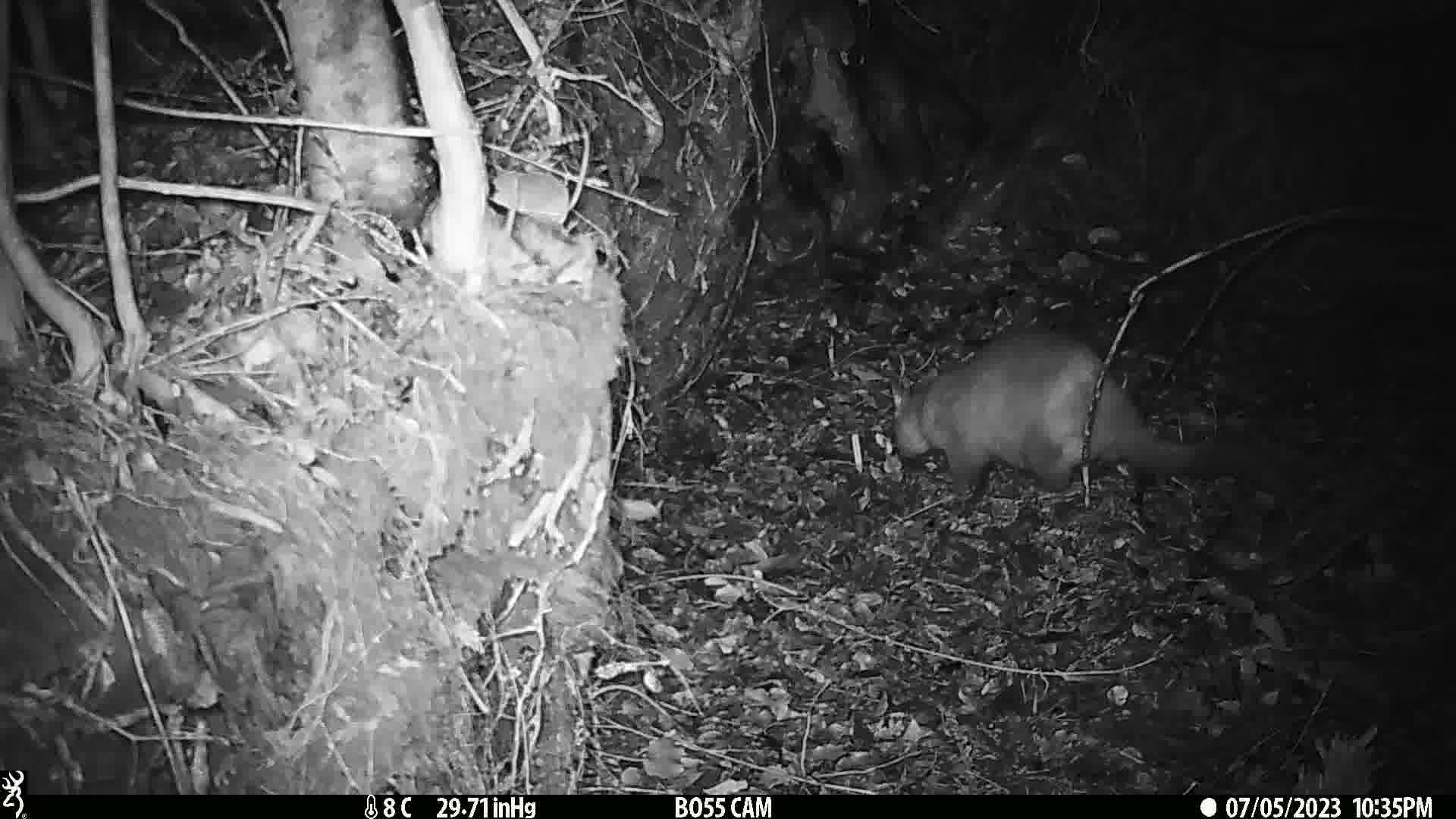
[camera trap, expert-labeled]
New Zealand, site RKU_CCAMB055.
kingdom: Animalia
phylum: Chordata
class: Mammalia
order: Diprotodontia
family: Phalangeridae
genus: Trichosurus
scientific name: Trichosurus vulpecula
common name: common brushtail possum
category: possum